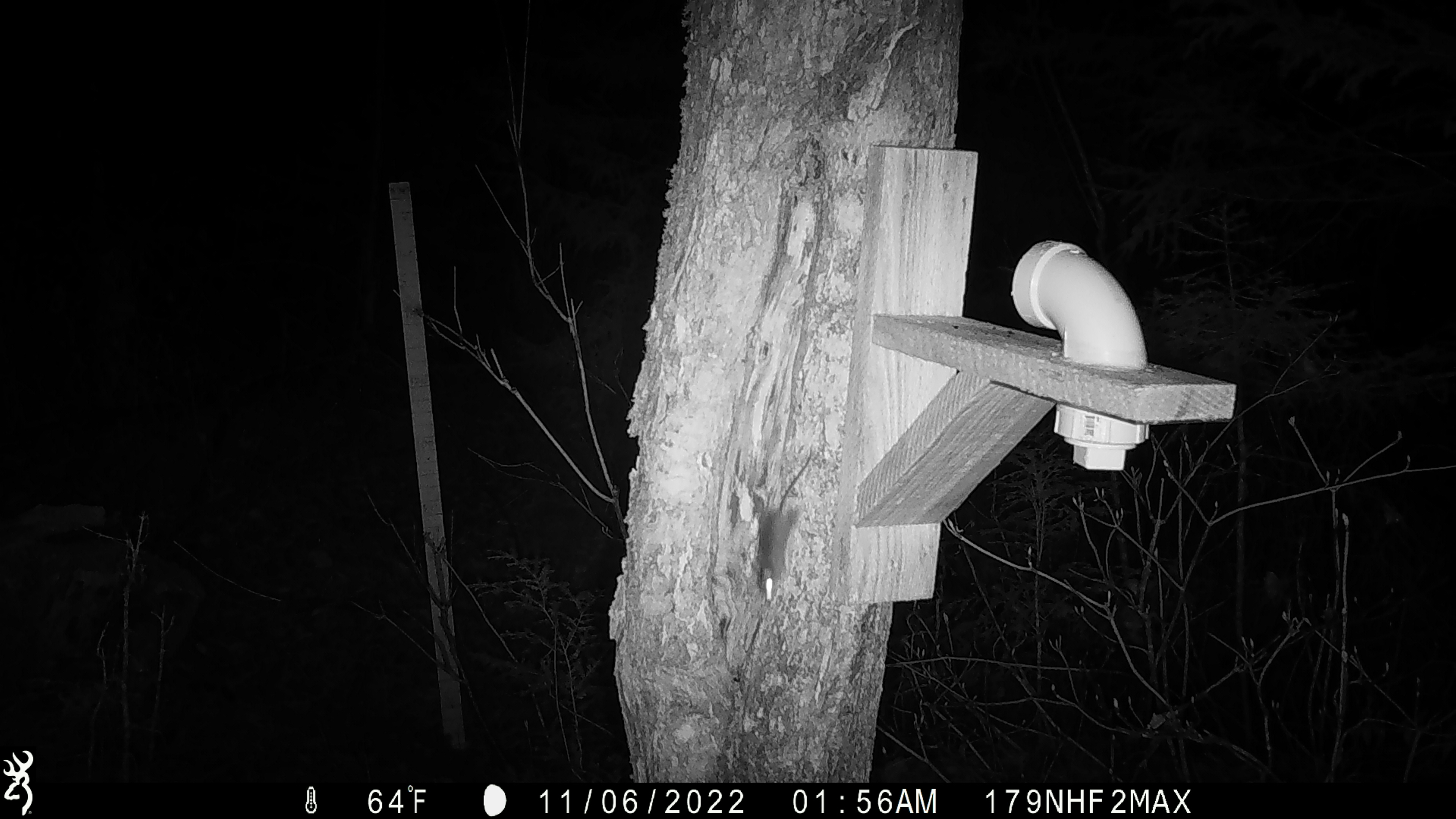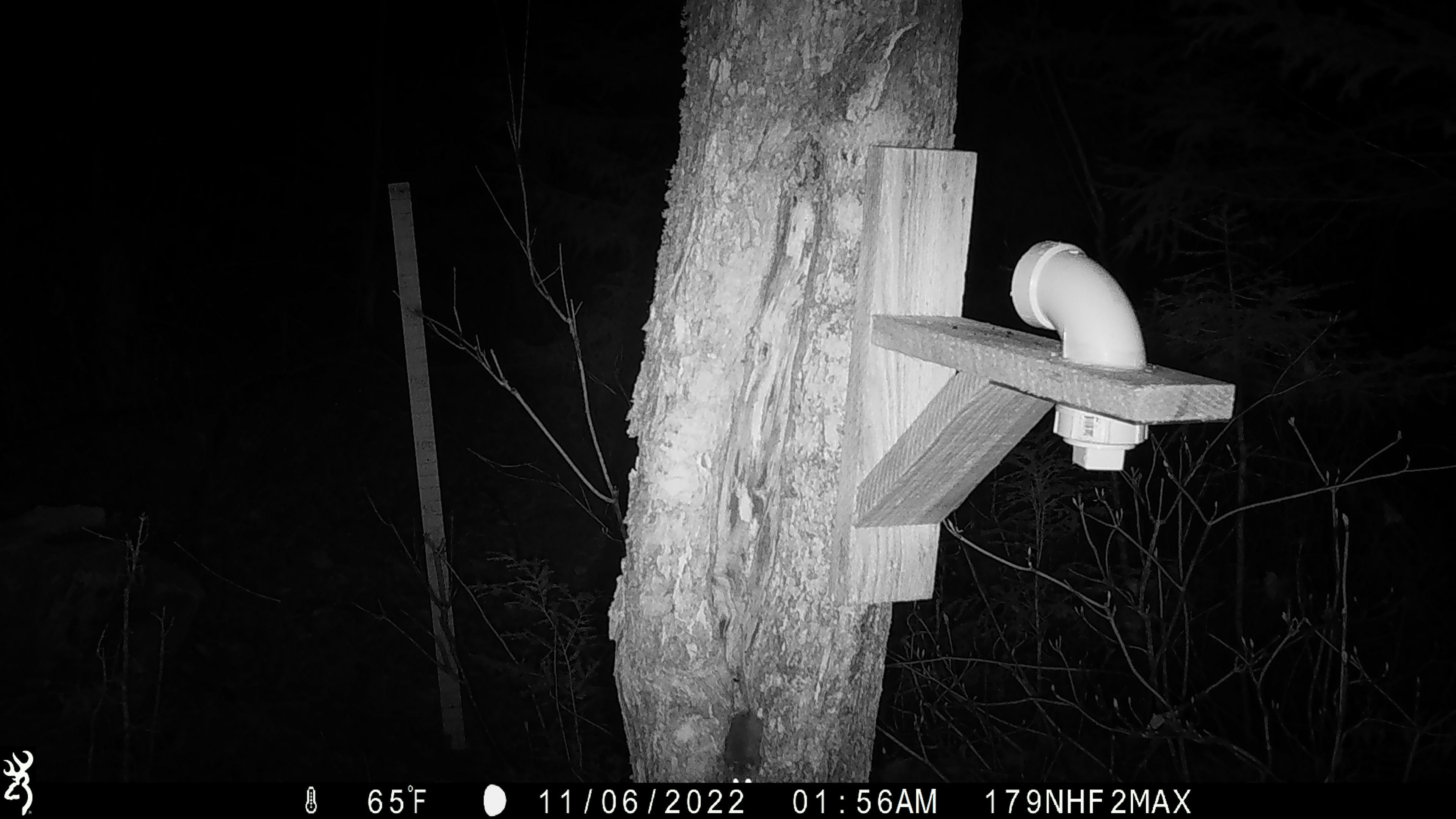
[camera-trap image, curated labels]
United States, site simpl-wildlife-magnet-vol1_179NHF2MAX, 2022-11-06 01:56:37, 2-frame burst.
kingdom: Animalia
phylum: Chordata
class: Mammalia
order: Rodentia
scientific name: Rodentia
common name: mouse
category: mouse sp.